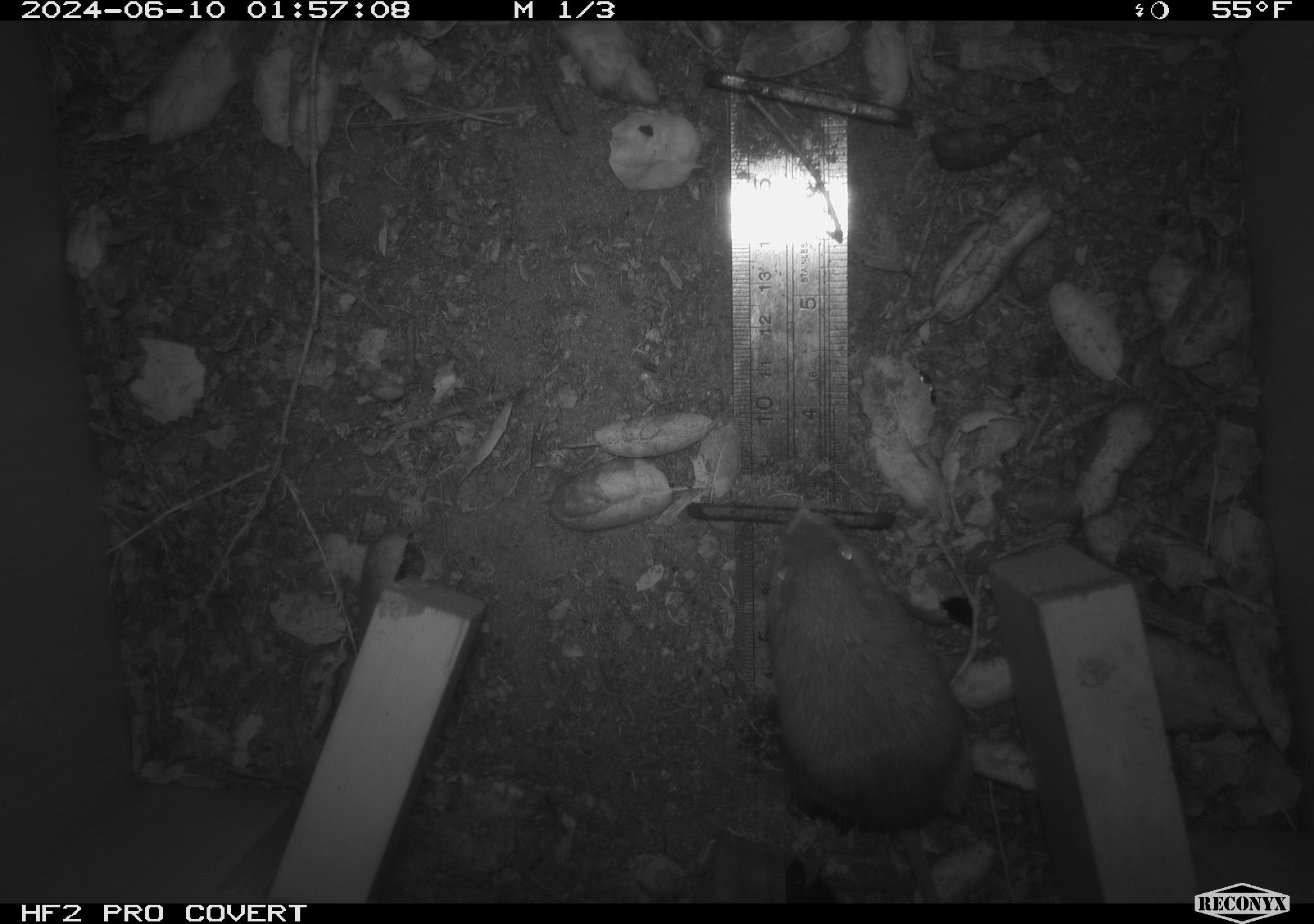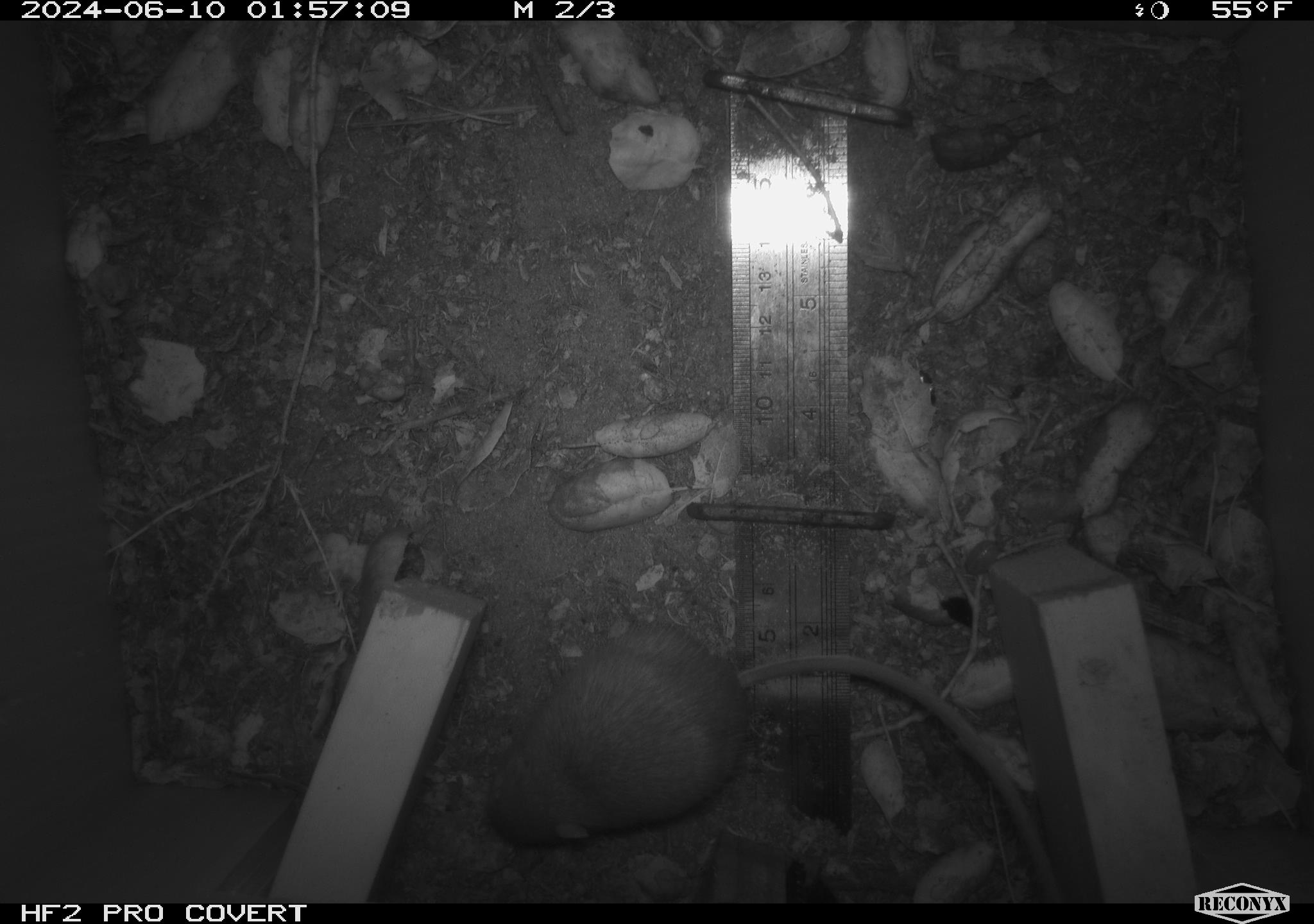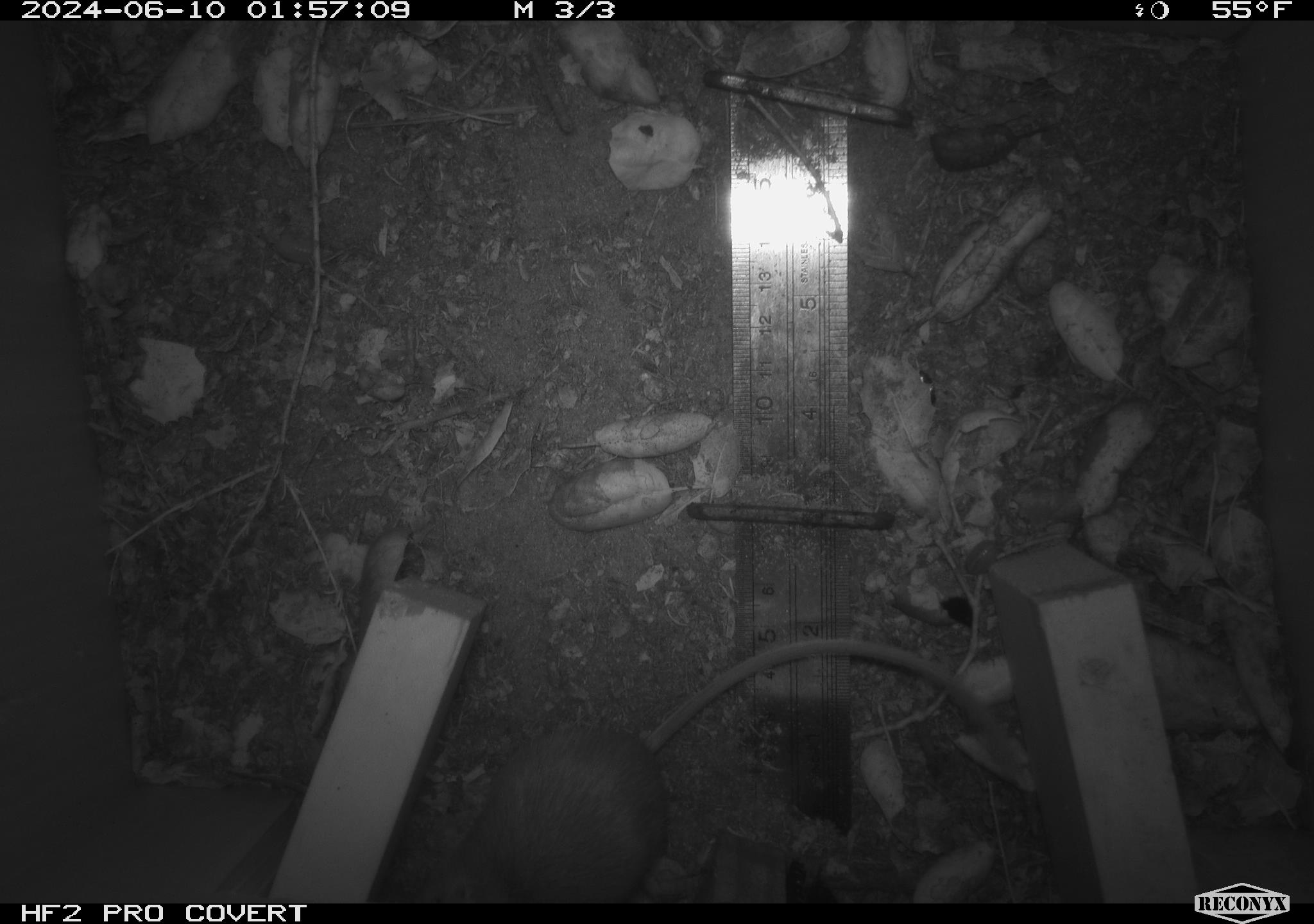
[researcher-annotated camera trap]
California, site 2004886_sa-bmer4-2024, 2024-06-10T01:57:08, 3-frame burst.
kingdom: Animalia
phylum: Chordata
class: Mammalia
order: Rodentia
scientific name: Rodentia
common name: woodrat or rat or mouse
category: woodrat or rat or mouse species